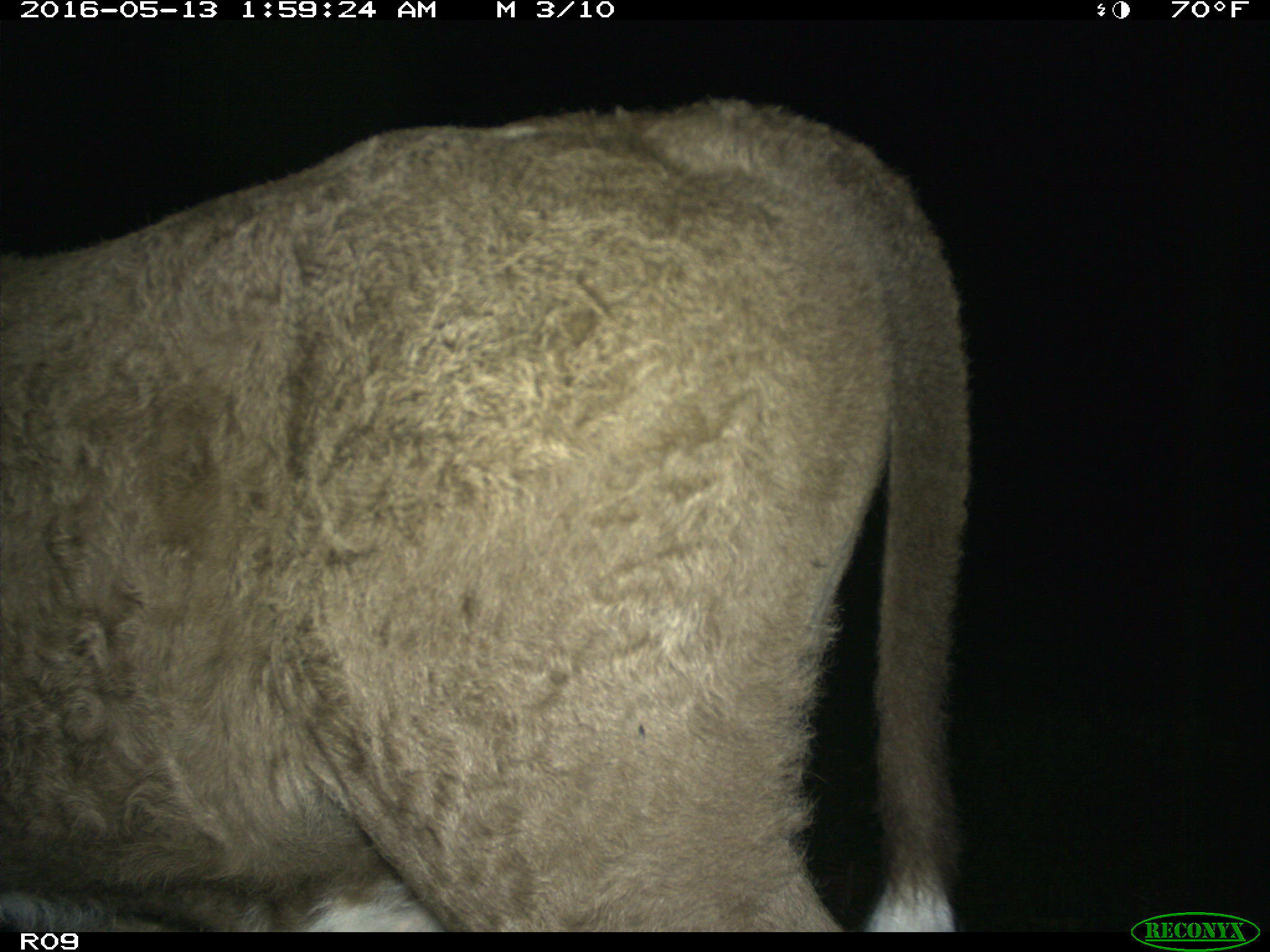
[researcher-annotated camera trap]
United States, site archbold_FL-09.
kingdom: Animalia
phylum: Chordata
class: Mammalia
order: Artiodactyla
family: Bovidae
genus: Bos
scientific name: Bos taurus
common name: domestic cow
Bos taurus (domestic cow).